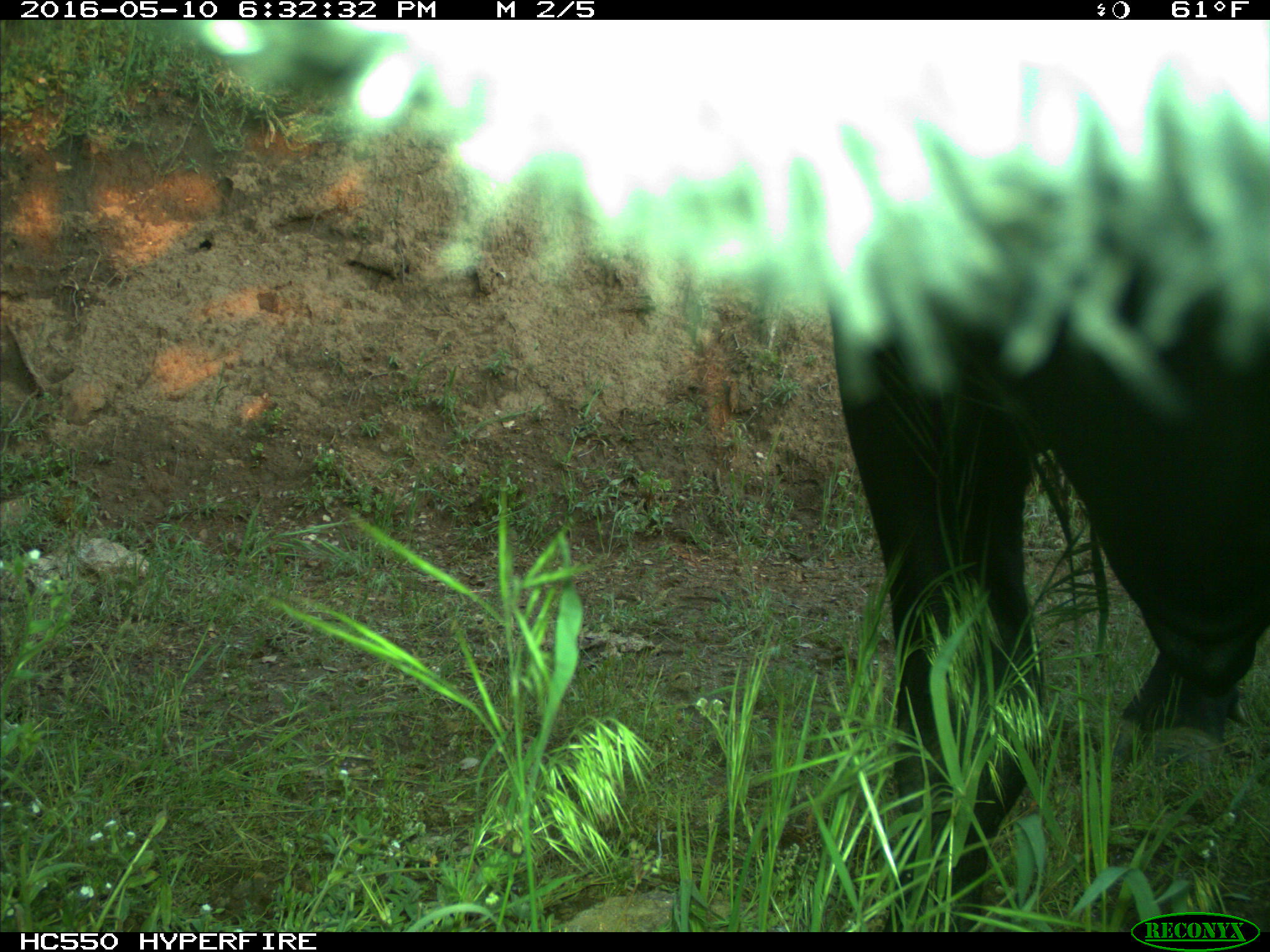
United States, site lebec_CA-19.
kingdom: Animalia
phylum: Chordata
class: Mammalia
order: Artiodactyla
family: Bovidae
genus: Bos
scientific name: Bos taurus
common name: domestic cow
Bos taurus (domestic cow).